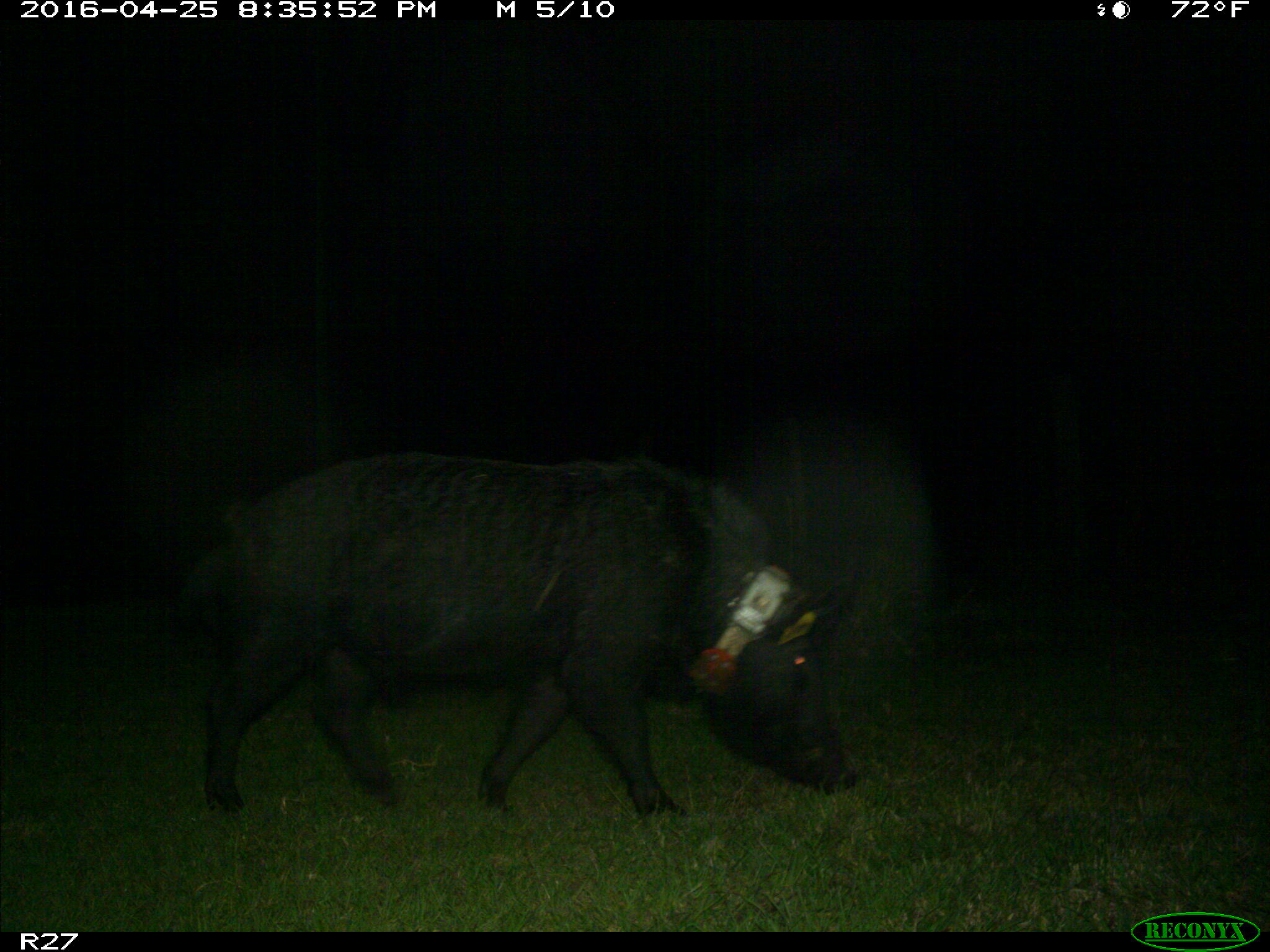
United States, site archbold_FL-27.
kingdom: Animalia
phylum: Chordata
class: Mammalia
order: Artiodactyla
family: Suidae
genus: Sus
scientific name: Sus scrofa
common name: wild boar